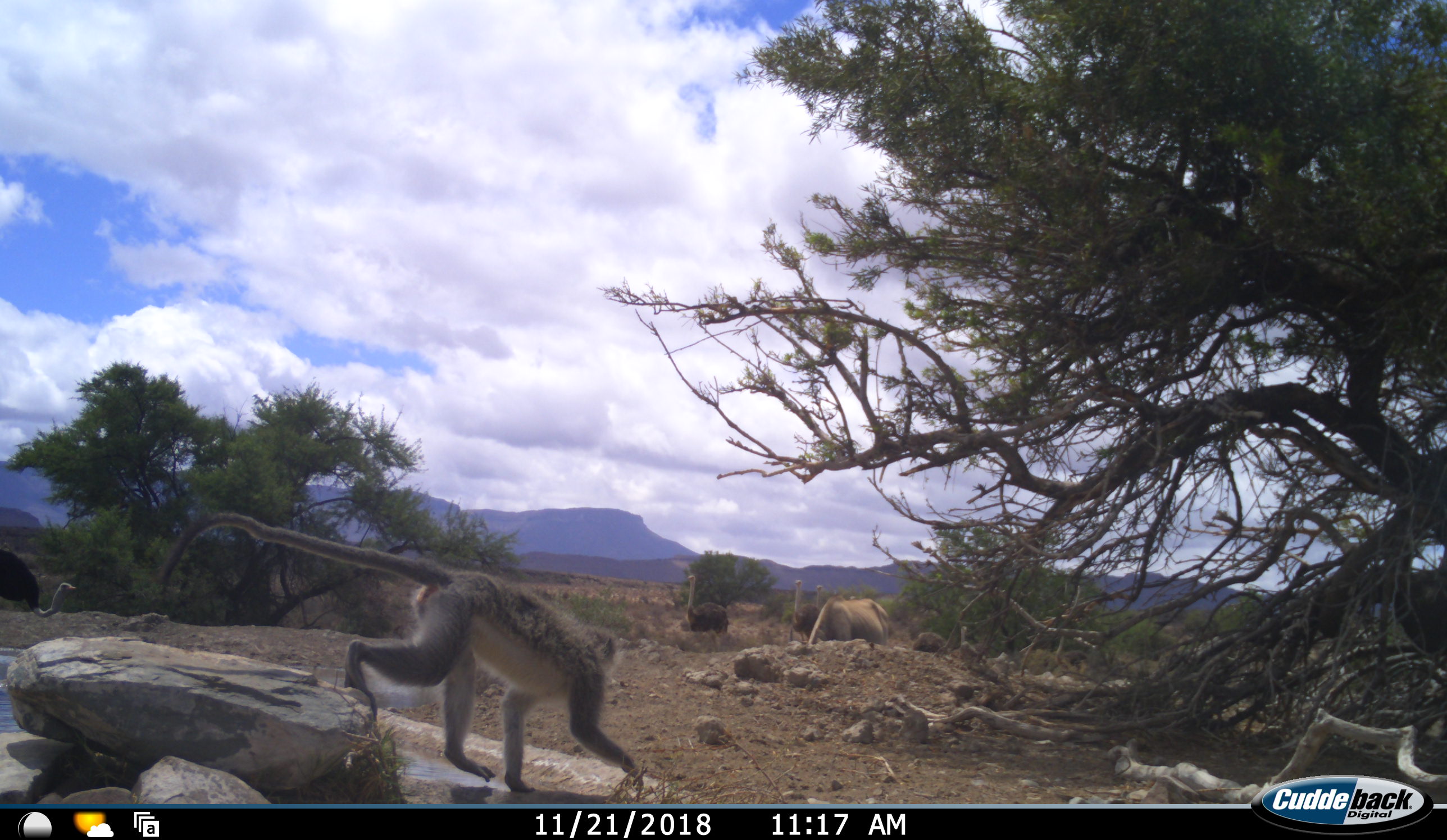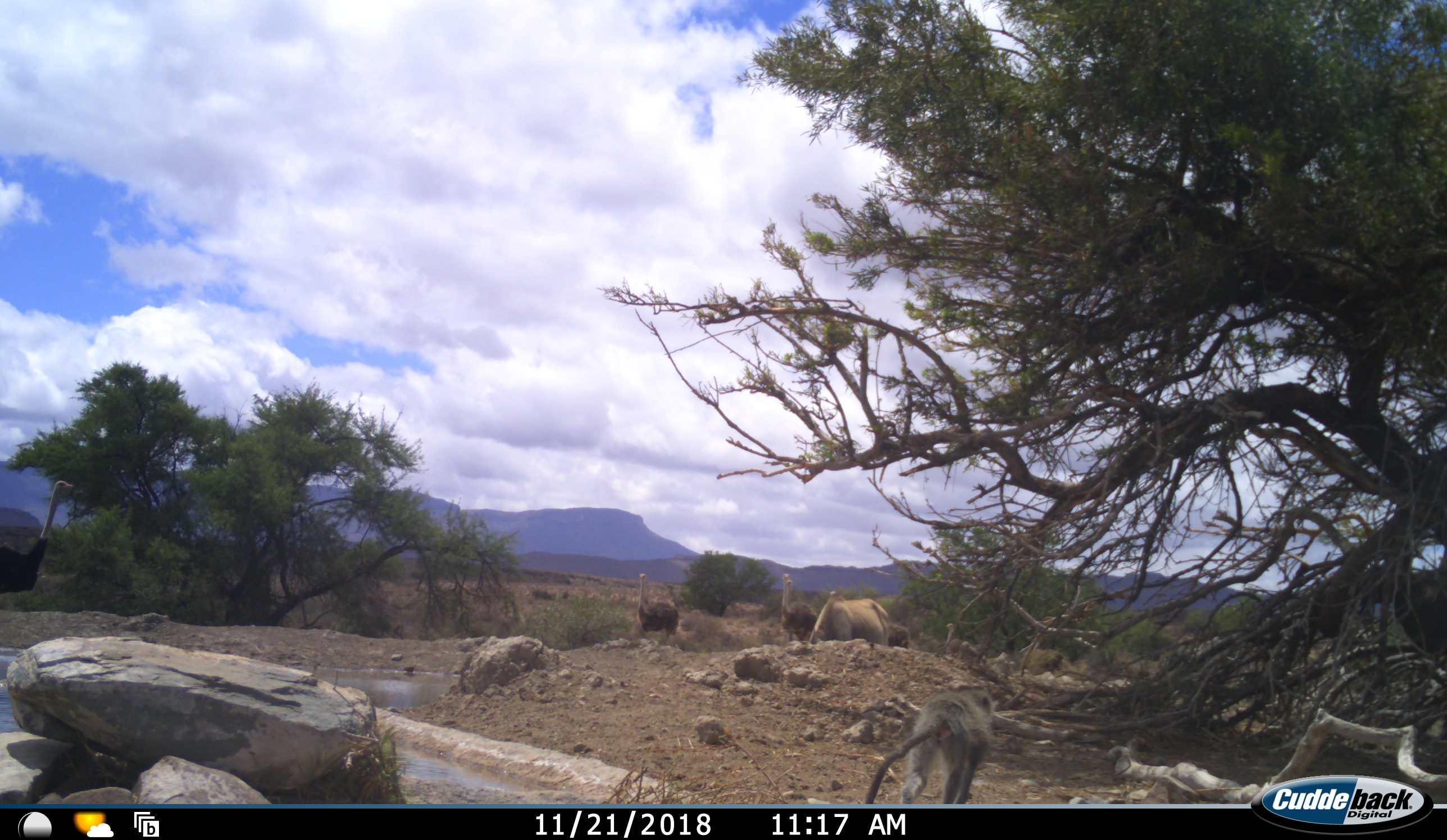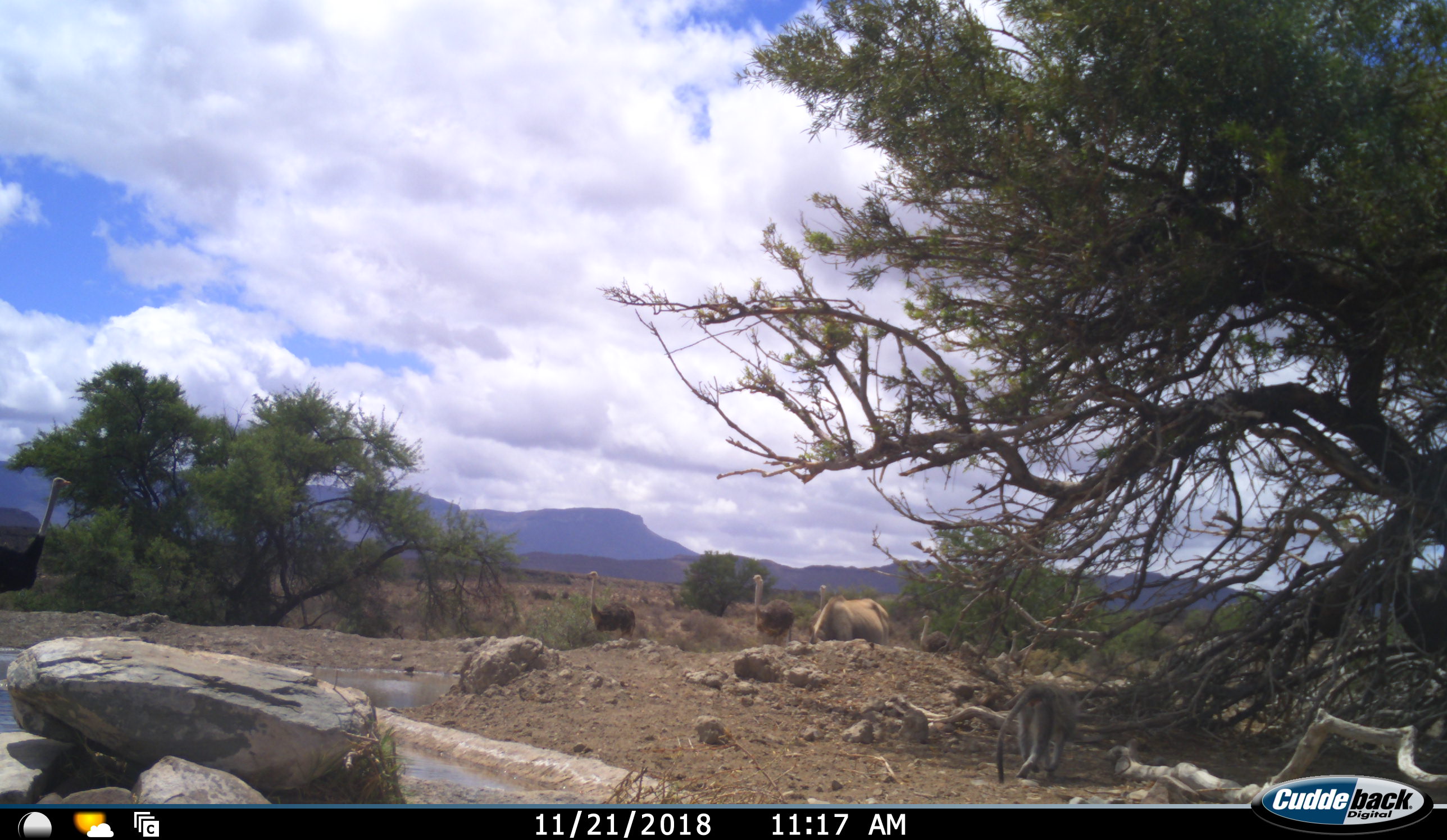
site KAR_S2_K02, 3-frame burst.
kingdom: Animalia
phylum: Chordata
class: Mammalia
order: Primates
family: Cercopithecidae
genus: Chlorocebus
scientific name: Chlorocebus pygerythrus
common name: vervet monkey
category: monkeyvervet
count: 1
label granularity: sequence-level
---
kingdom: Animalia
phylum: Chordata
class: Aves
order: Struthioniformes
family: Struthionidae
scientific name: Struthionidae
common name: ostrich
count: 6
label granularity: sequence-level